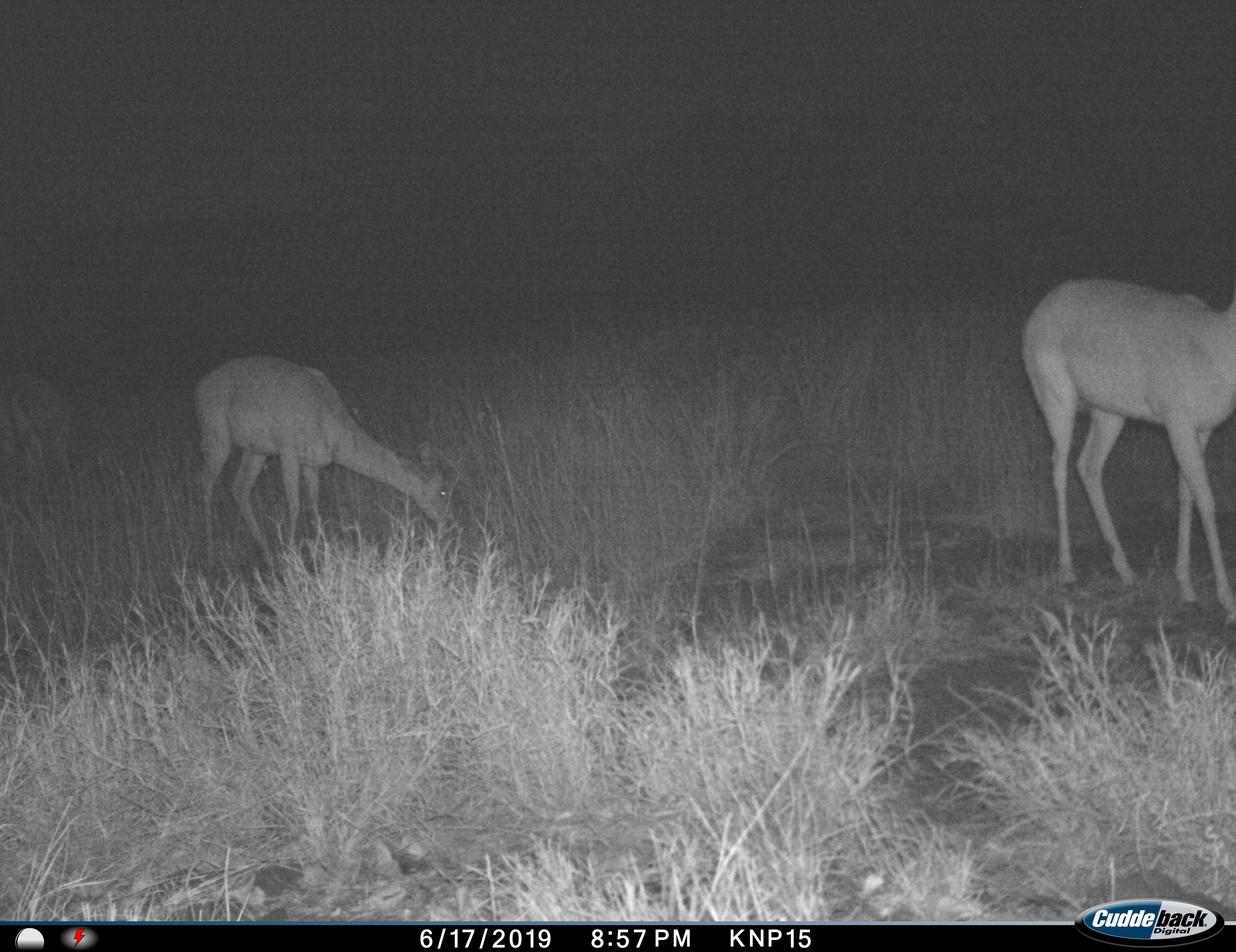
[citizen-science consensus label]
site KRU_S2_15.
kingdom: Animalia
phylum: Chordata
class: Mammalia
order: Artiodactyla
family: Bovidae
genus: Aepyceros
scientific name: Aepyceros melampus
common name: impala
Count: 2.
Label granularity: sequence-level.